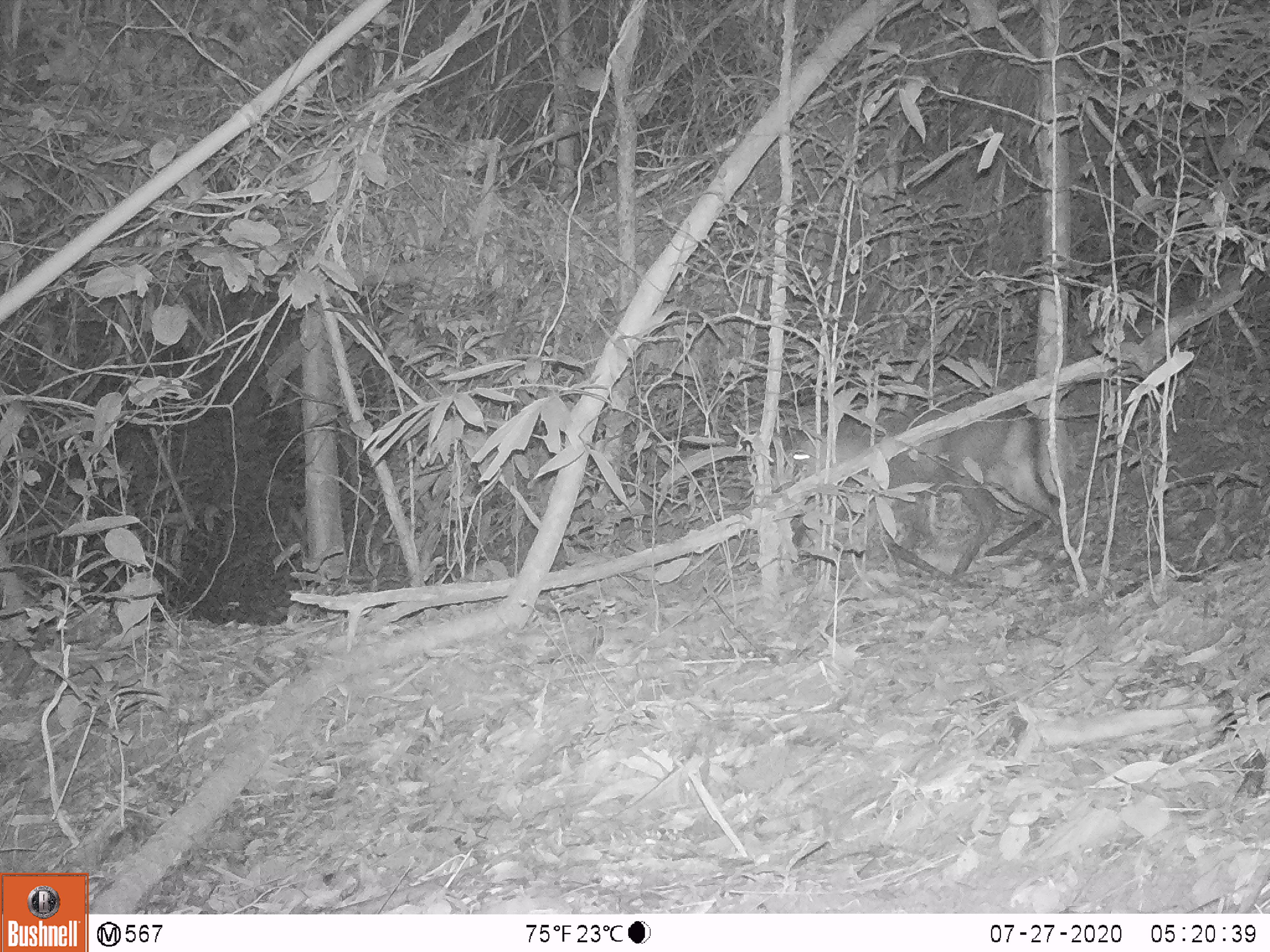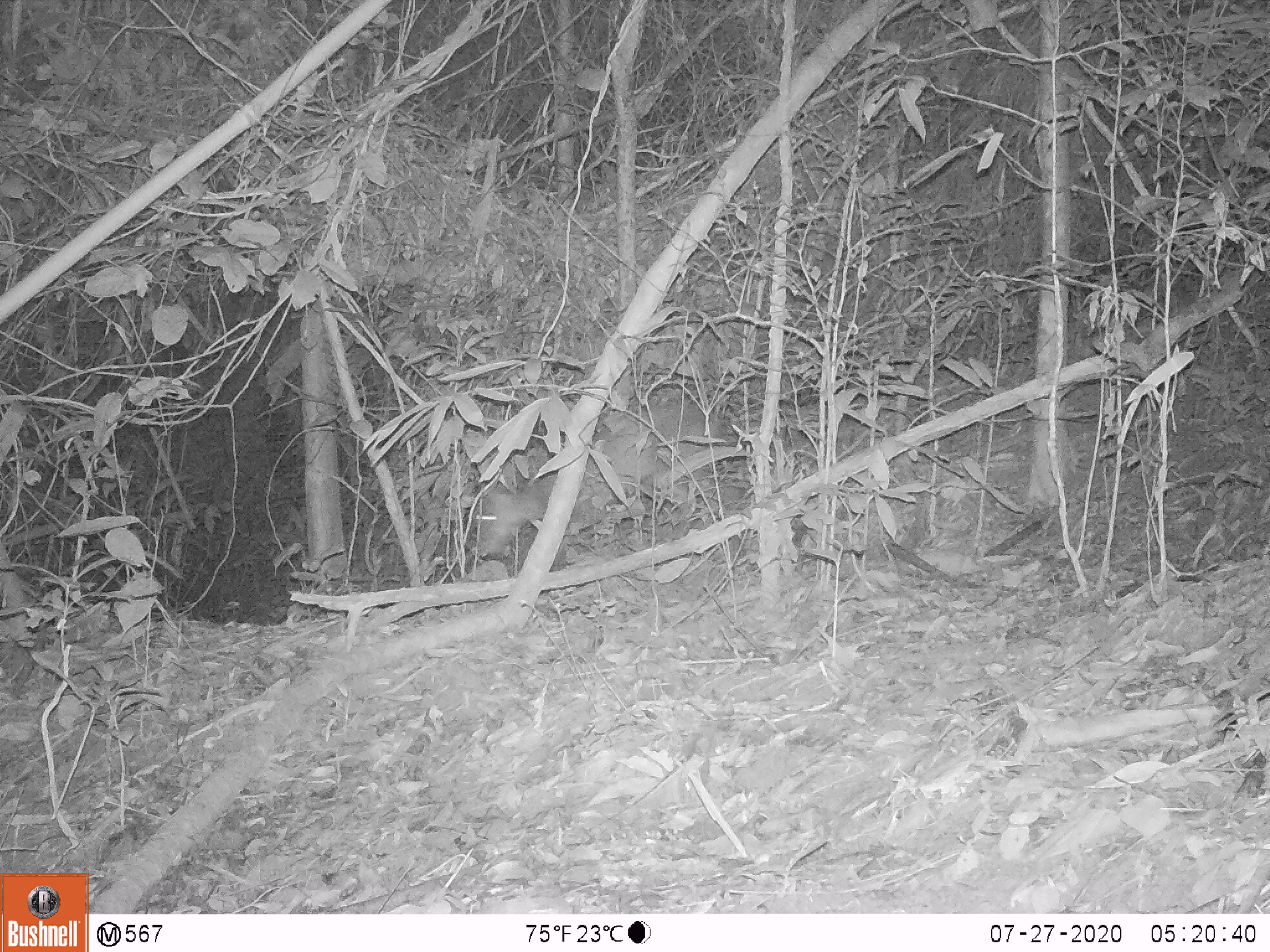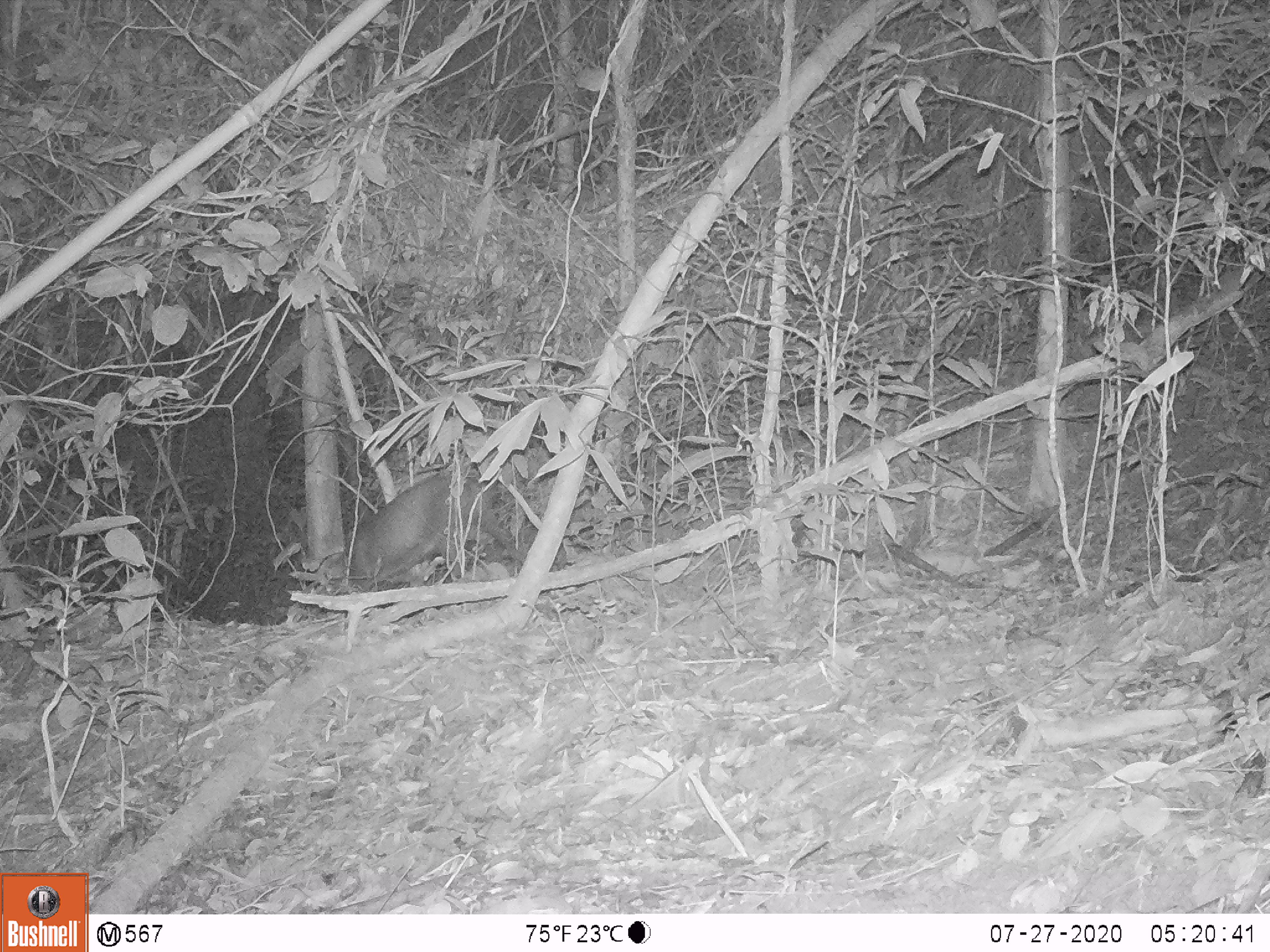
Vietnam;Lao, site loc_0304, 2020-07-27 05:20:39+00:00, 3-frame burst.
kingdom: Animalia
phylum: Chordata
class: Mammalia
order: Artiodactyla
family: Cervidae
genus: Muntiacus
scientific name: Muntiacus rooseveltorum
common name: roosevelt's muntjac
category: roosevelts muntjac group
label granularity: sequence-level